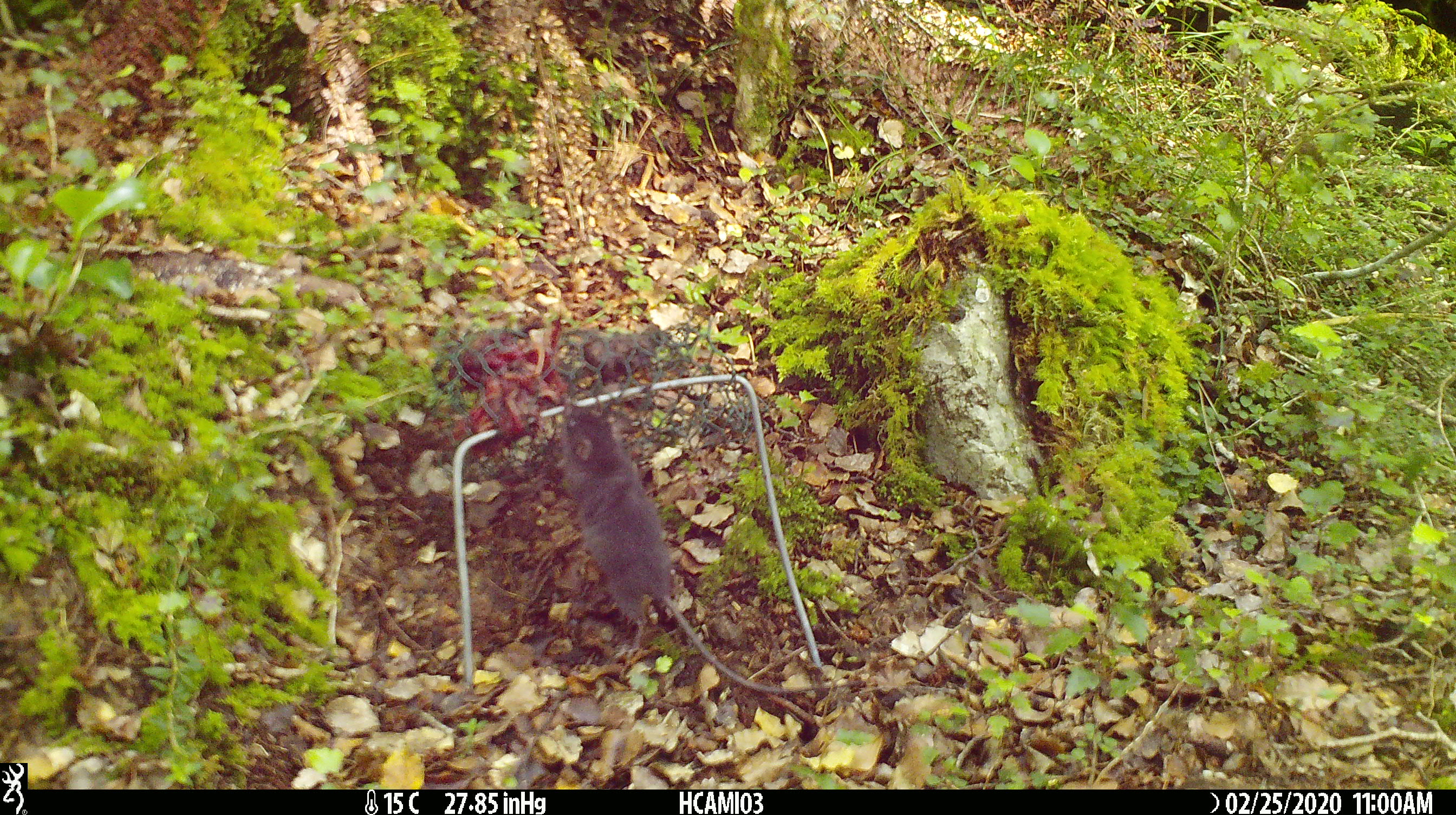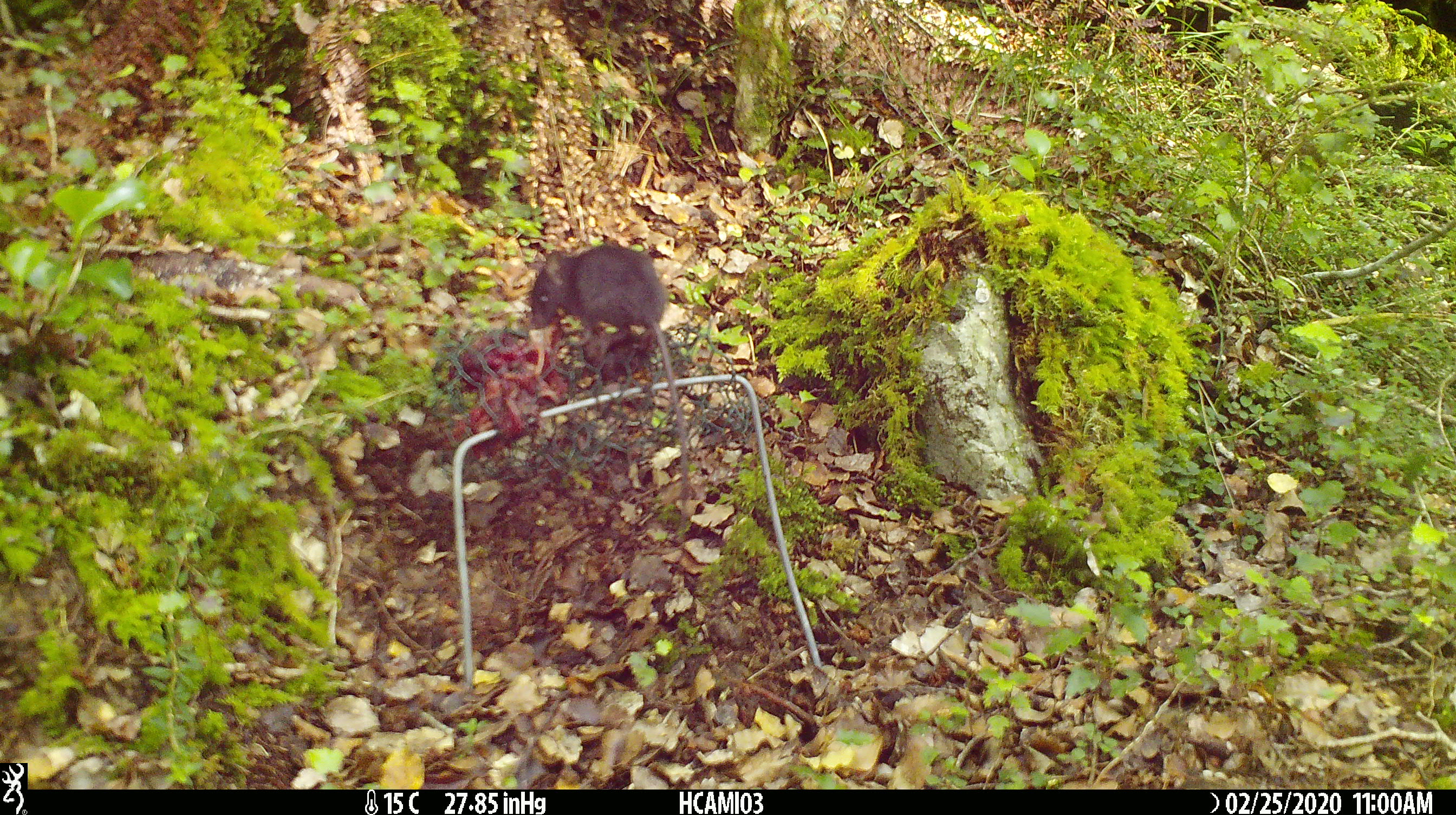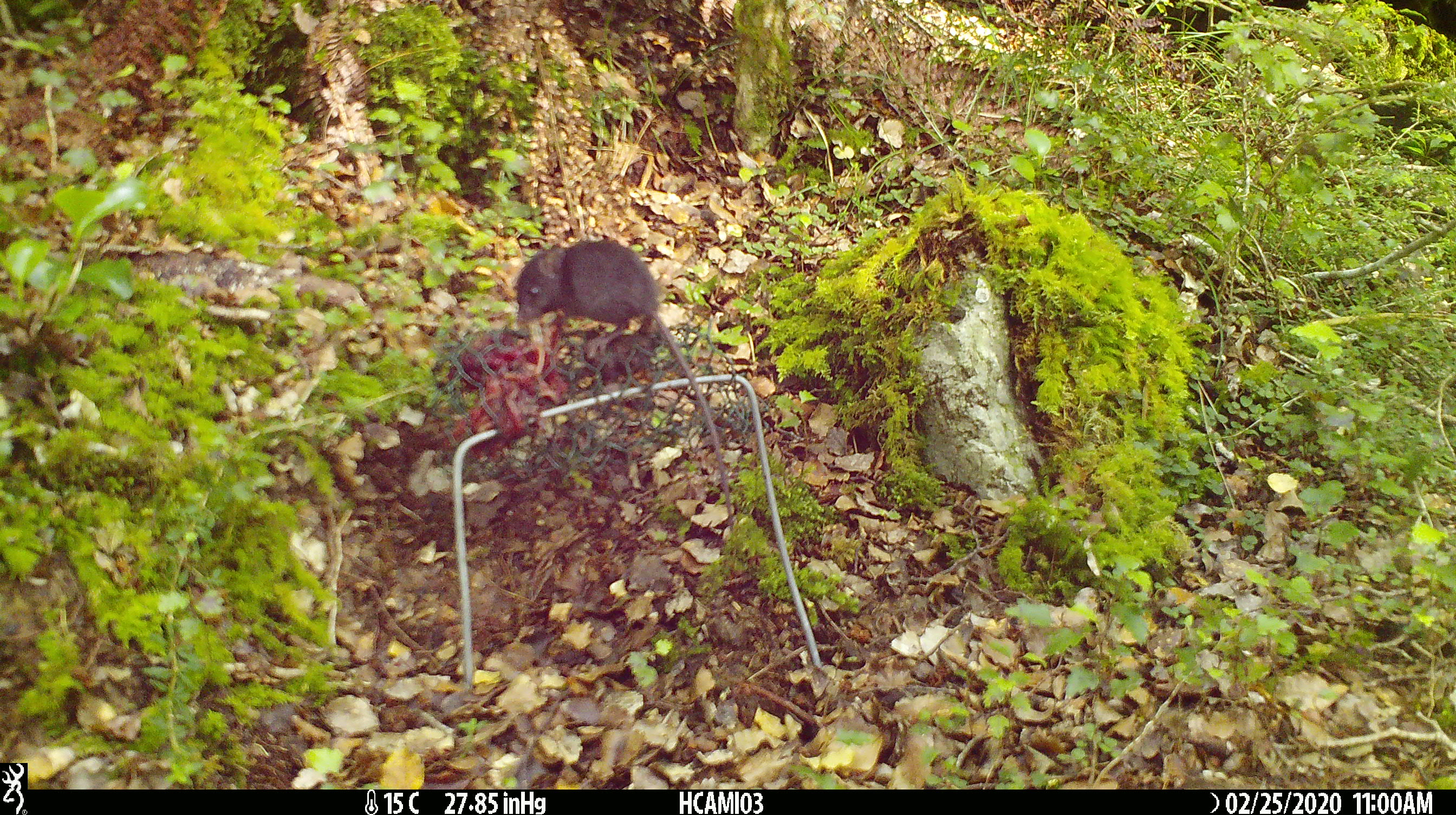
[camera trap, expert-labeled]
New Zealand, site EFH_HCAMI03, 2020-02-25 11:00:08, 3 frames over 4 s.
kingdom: Animalia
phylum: Chordata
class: Mammalia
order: Rodentia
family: Muridae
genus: Mus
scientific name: Mus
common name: mouse